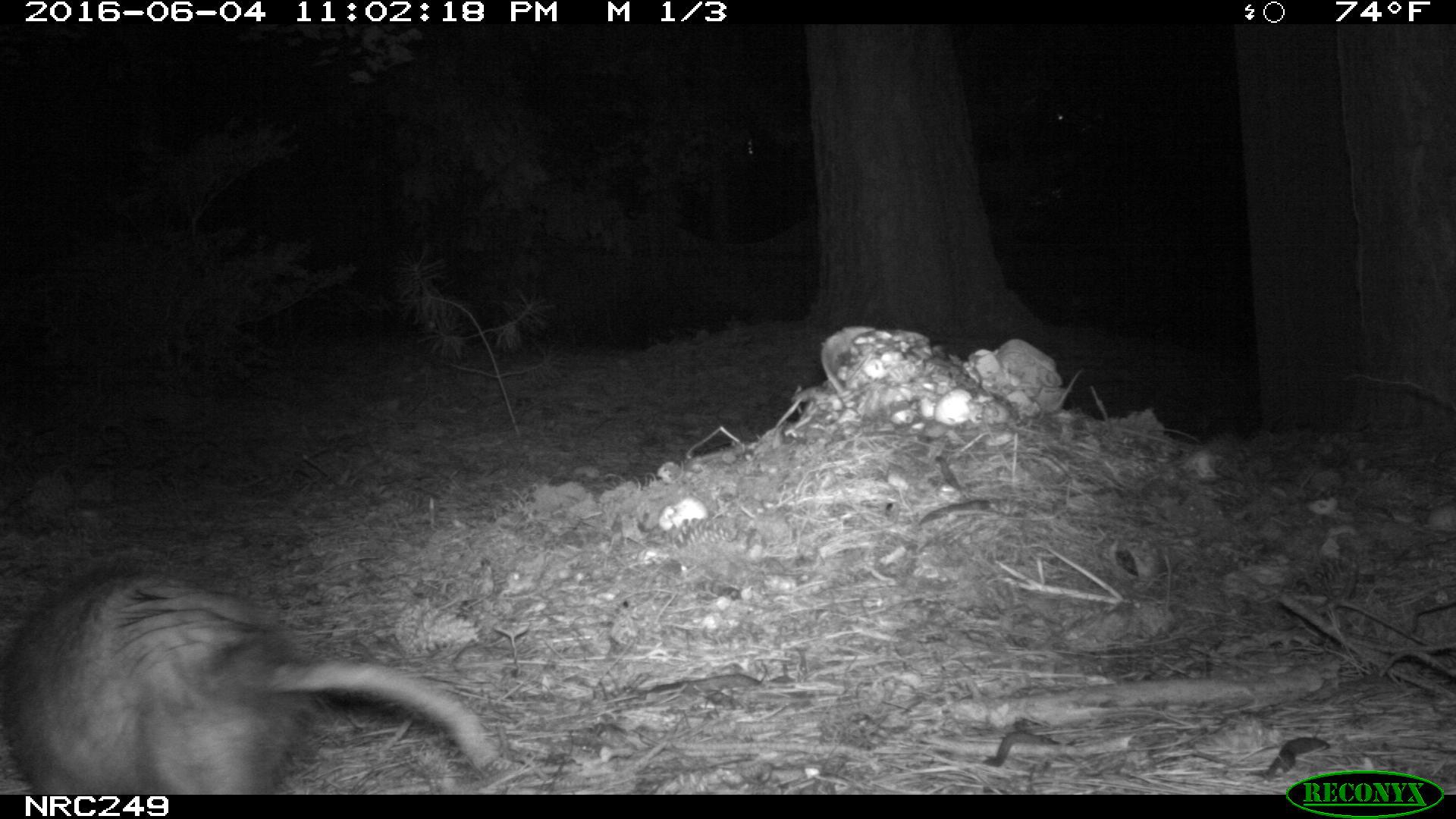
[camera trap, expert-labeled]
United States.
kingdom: Animalia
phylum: Chordata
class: Mammalia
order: Didelphimorphia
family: Didelphidae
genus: Didelphis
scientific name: Didelphis virginiana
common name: virginia opossum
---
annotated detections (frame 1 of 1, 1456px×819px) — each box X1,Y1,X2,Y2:
Virginia Opossum: 0,561,511,794